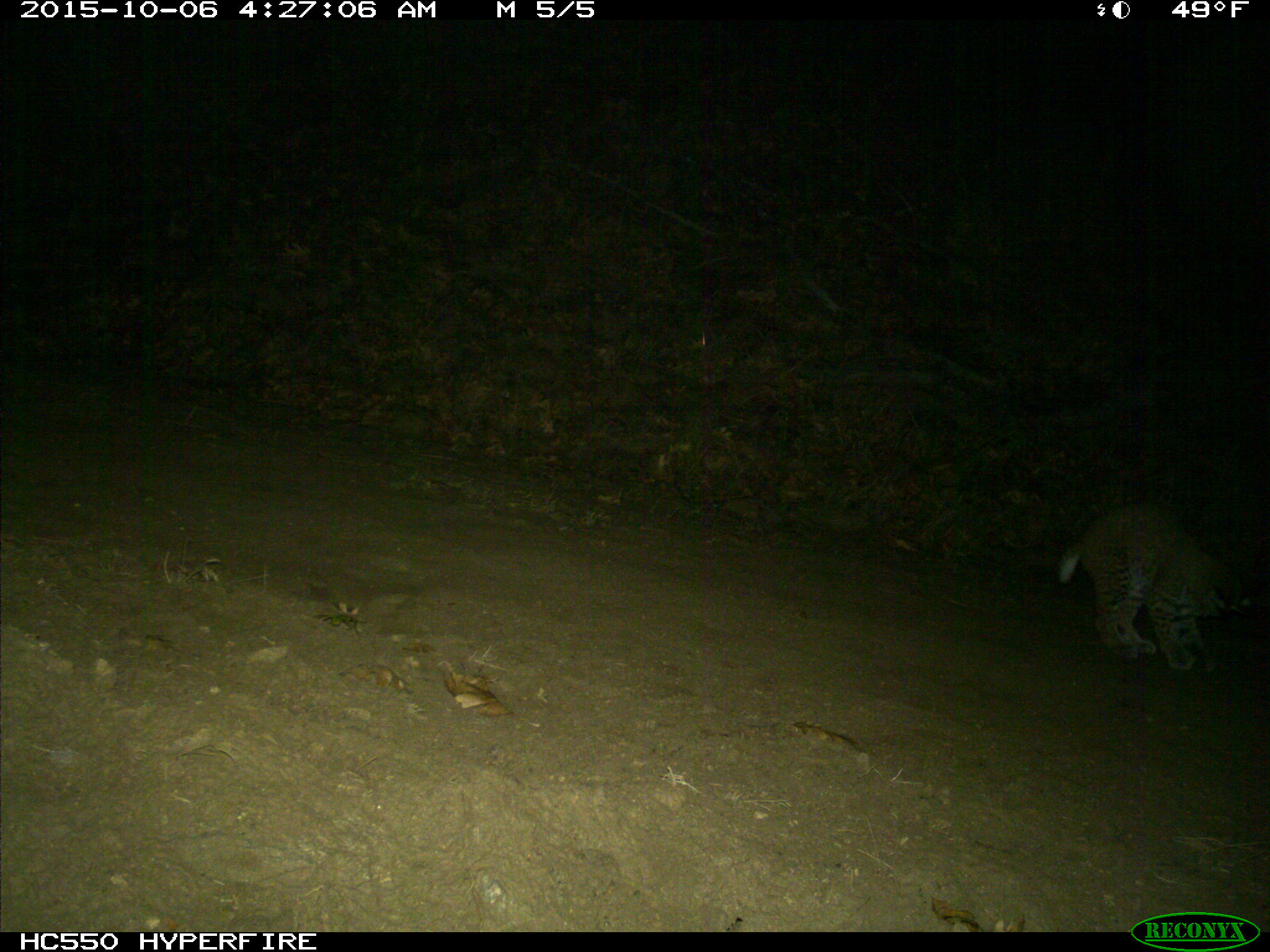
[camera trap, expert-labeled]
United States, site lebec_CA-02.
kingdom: Animalia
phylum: Chordata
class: Mammalia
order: Carnivora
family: Felidae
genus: Lynx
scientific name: Lynx rufus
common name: bobcat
Lynx rufus (bobcat).